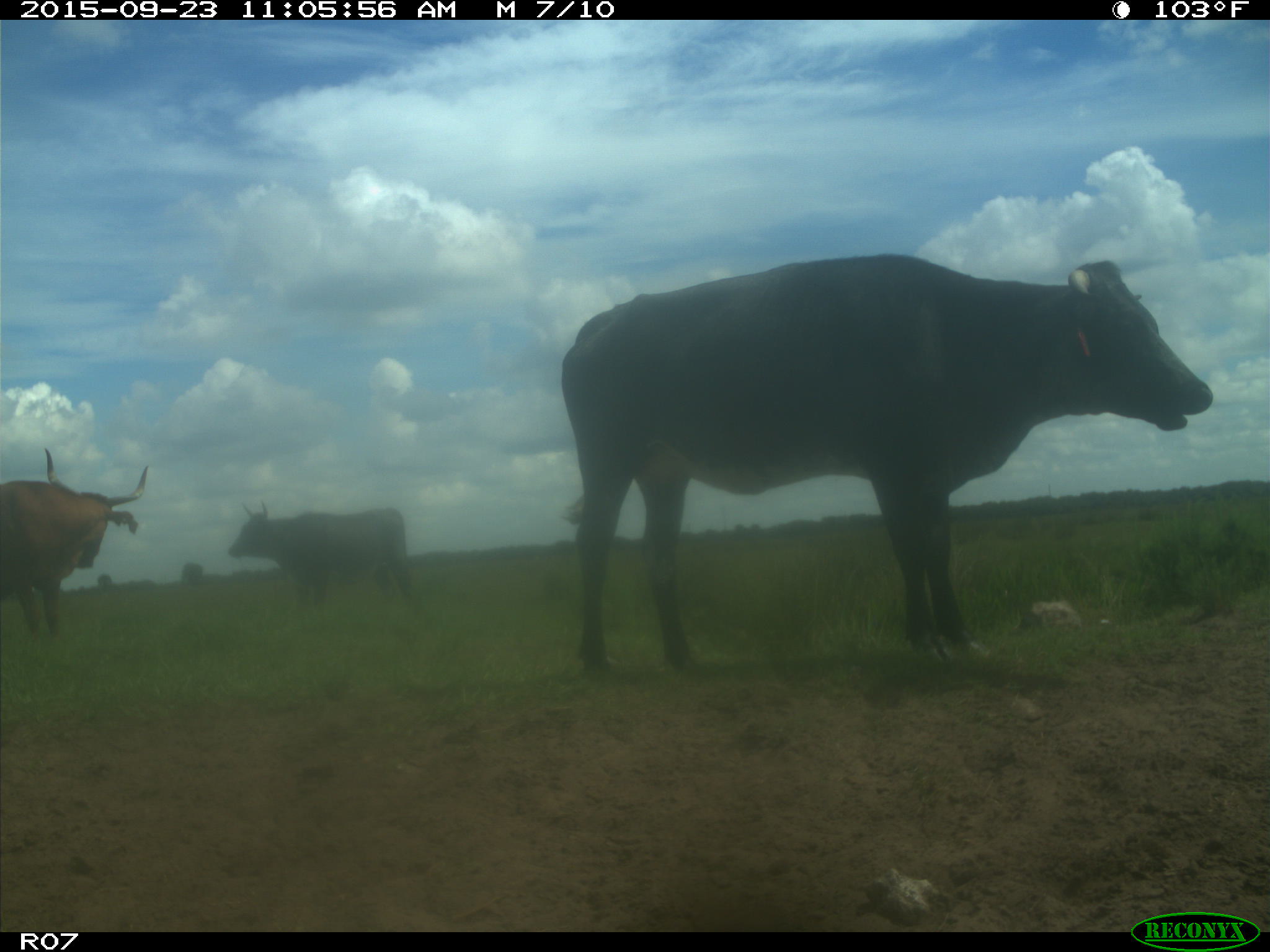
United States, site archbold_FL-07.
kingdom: Animalia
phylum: Chordata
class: Mammalia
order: Artiodactyla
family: Bovidae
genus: Bos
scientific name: Bos taurus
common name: domestic cow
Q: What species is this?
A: Bos taurus (domestic cow).